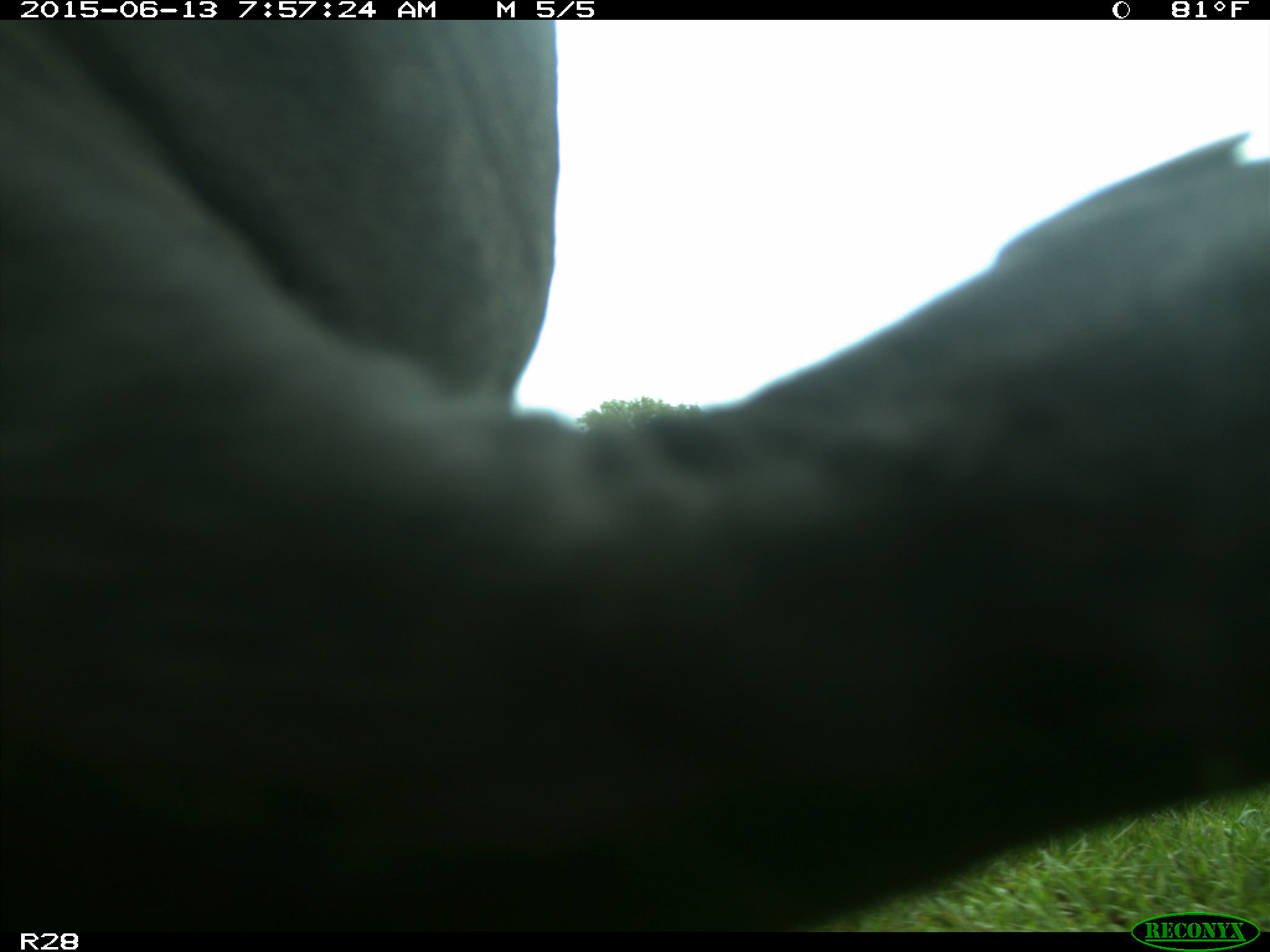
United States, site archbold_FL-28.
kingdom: Animalia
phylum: Chordata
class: Mammalia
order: Artiodactyla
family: Bovidae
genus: Bos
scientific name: Bos taurus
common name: domestic cow